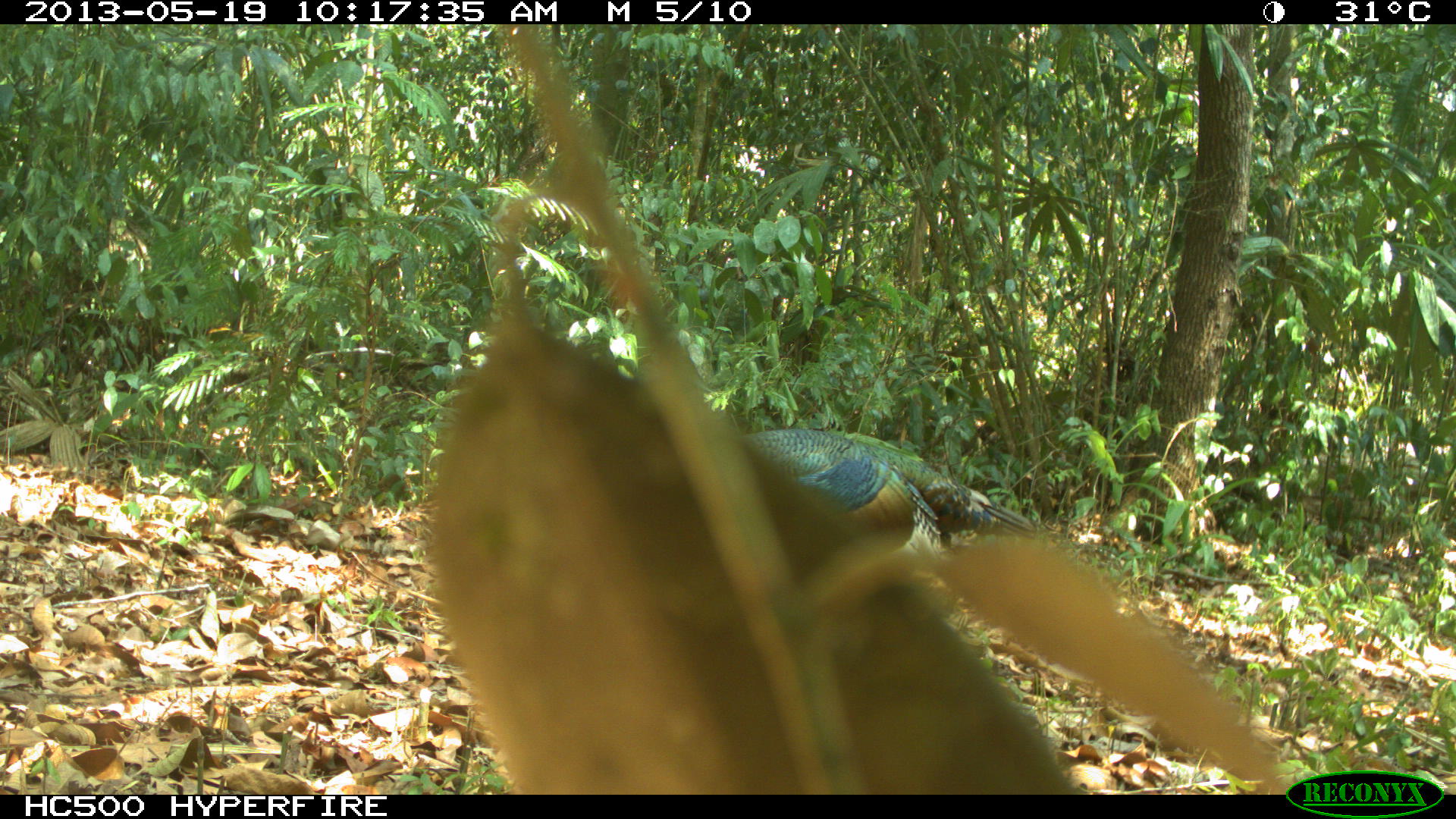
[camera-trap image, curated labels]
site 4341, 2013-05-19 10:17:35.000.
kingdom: Animalia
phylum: Chordata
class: Aves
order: Galliformes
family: Phasianidae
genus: Meleagris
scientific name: Meleagris ocellata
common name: ocellated turkey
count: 1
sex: male